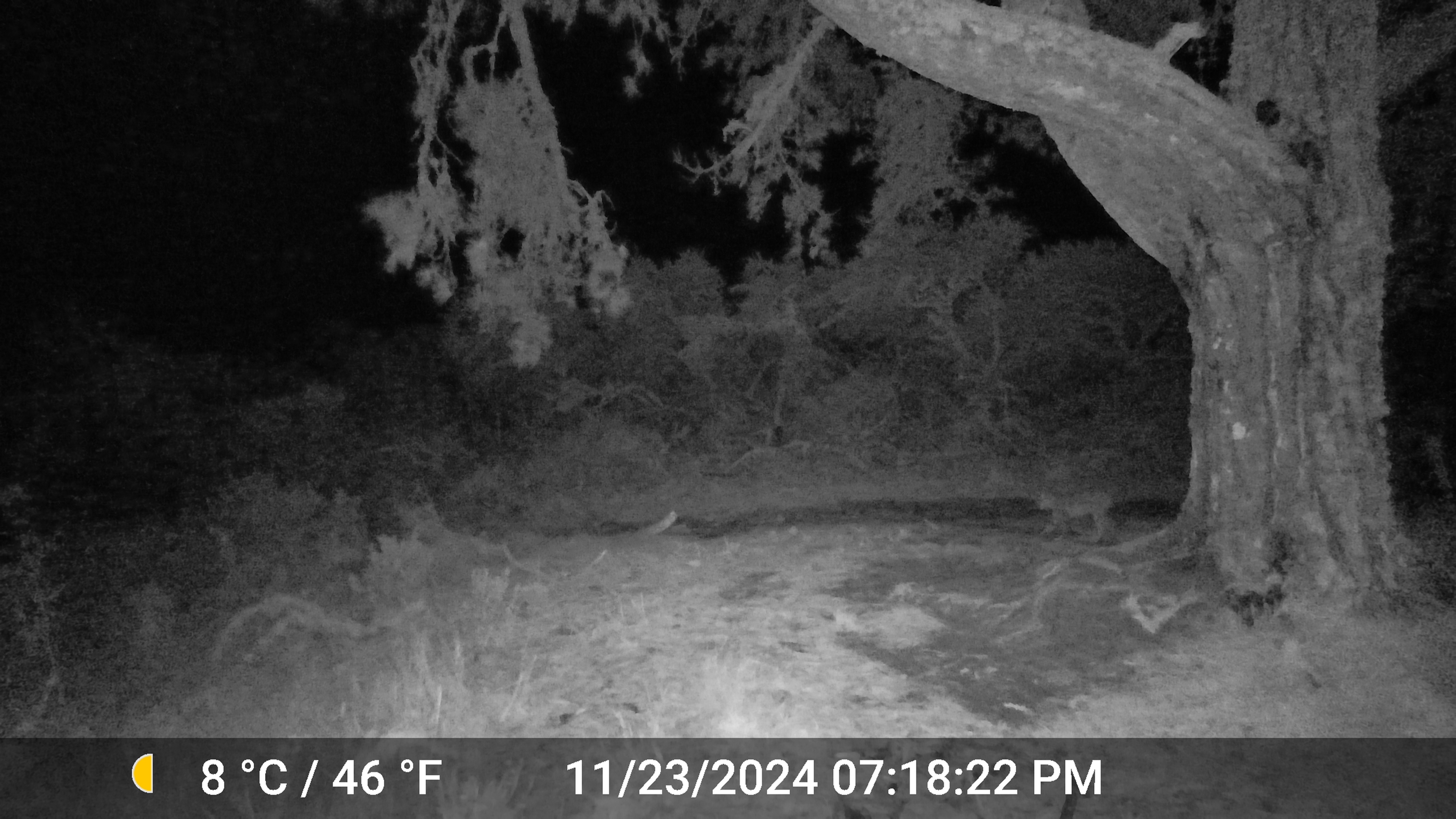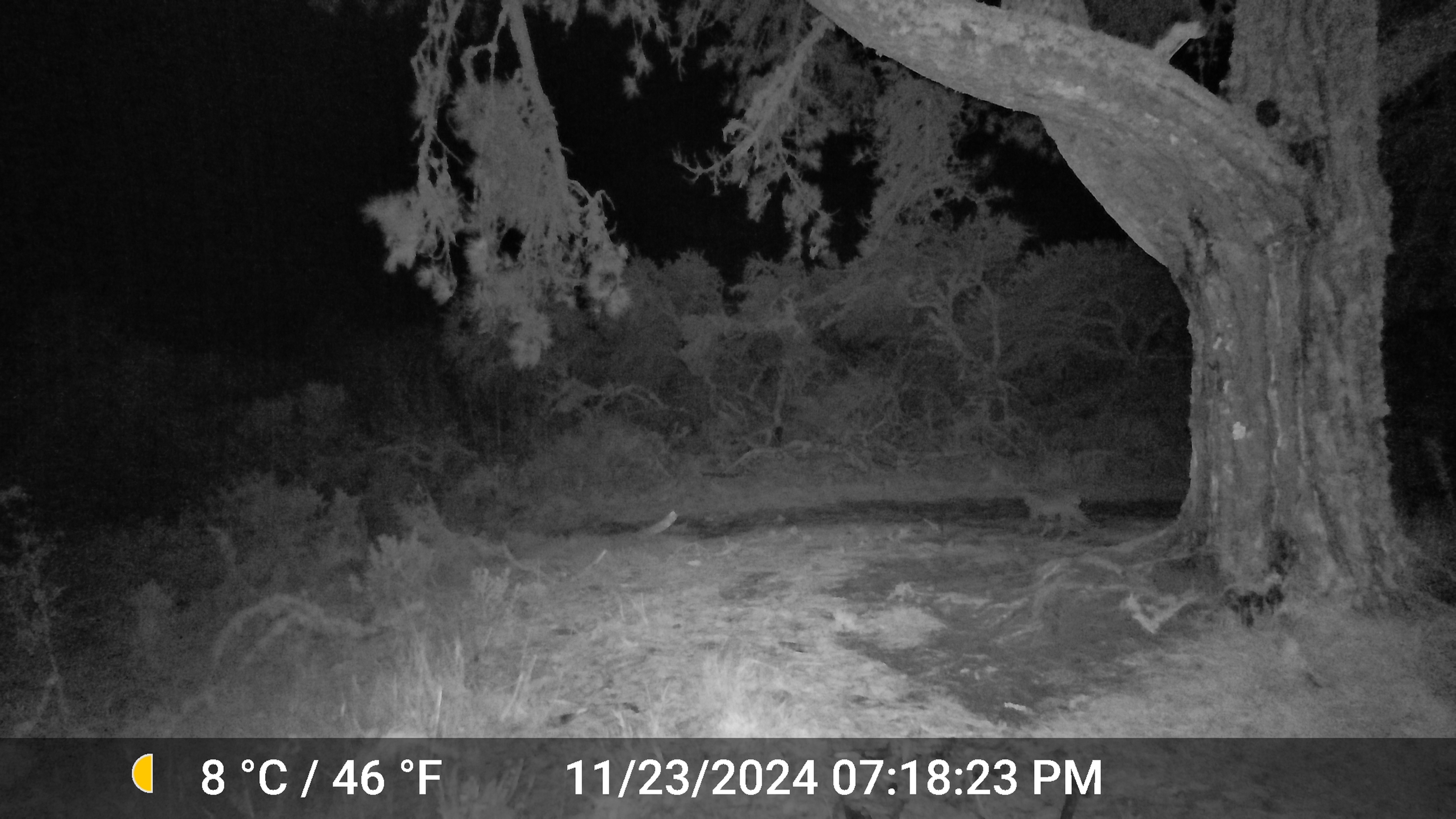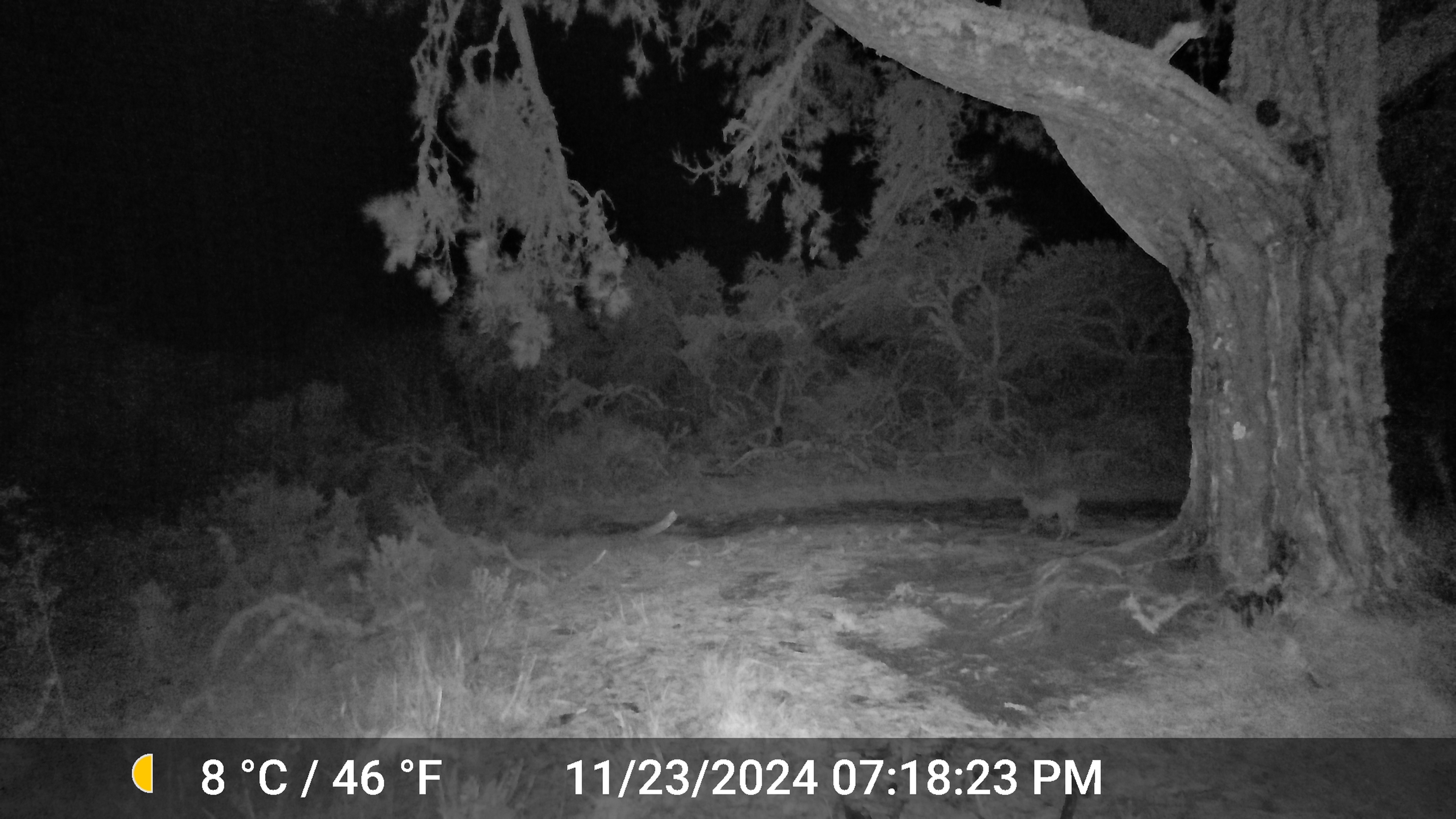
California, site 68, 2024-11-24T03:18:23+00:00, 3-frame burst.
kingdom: Animalia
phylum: Chordata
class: Mammalia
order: Carnivora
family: Felidae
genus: Lynx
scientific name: Lynx rufus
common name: bobcat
Bobcat (Lynx rufus).